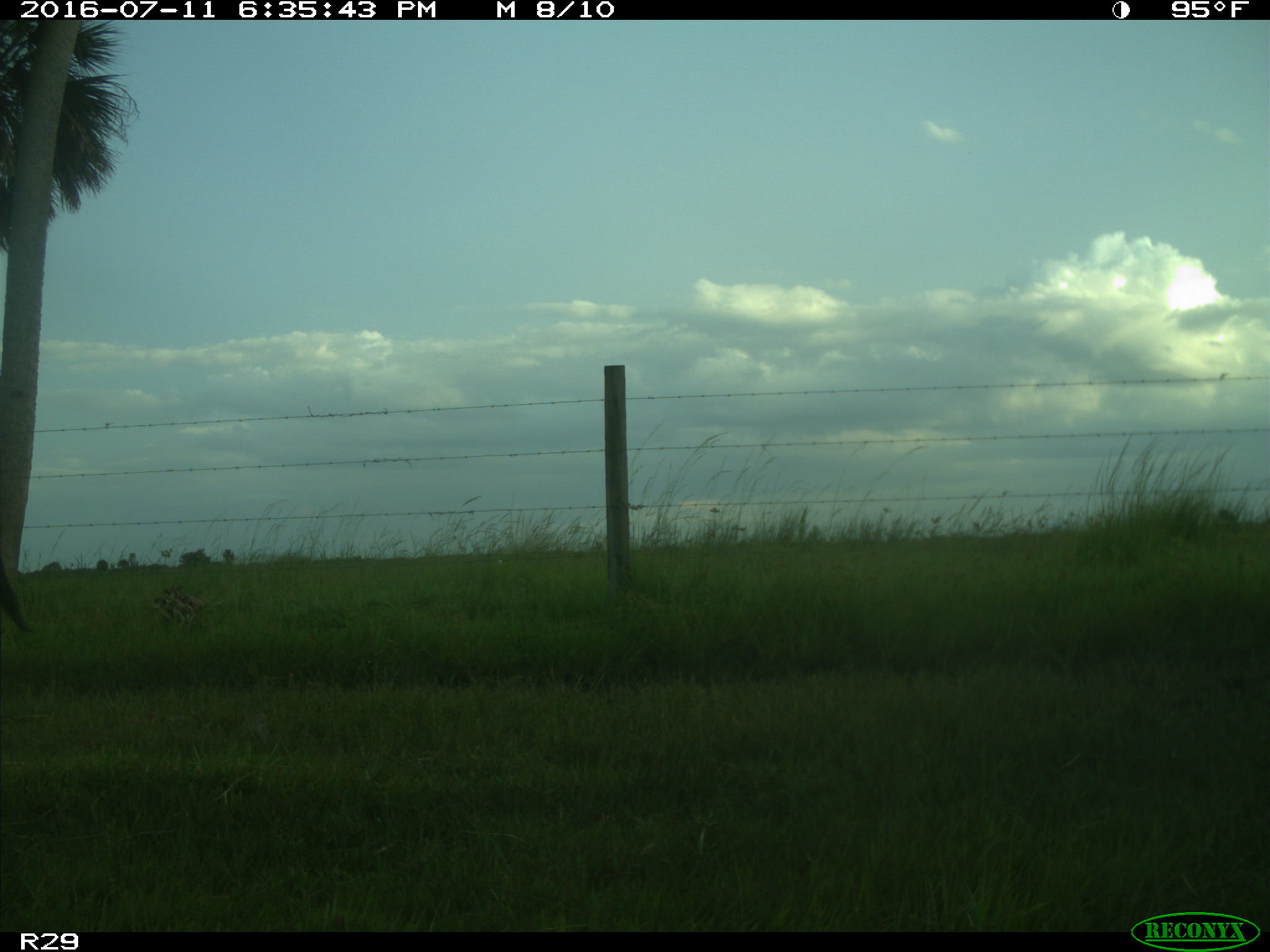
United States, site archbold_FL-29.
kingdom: Animalia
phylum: Chordata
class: Mammalia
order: Artiodactyla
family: Bovidae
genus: Bos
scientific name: Bos taurus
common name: domestic cow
Bos taurus (domestic cow).